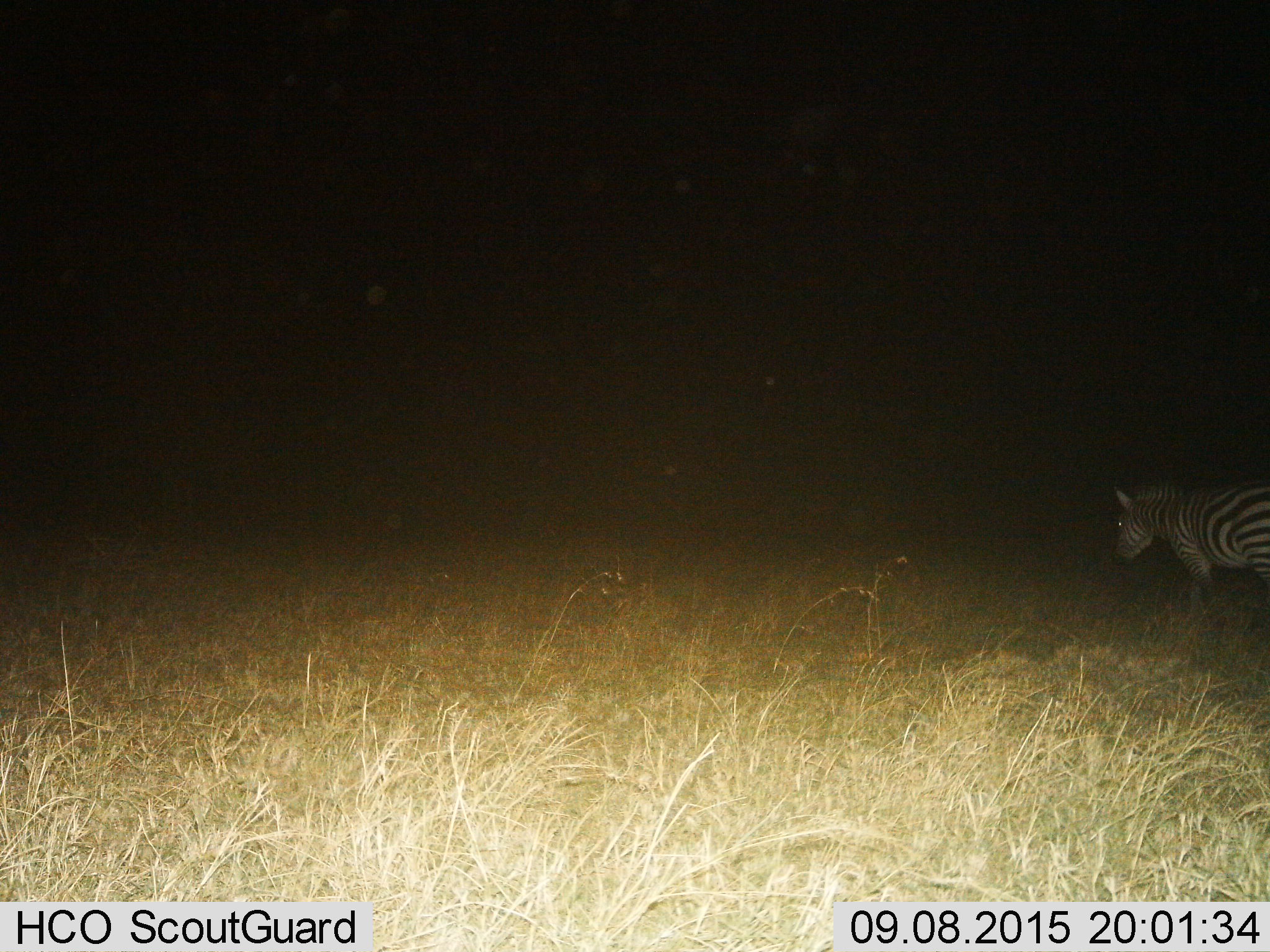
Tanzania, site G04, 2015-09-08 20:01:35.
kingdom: Animalia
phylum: Chordata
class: Mammalia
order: Perissodactyla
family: Equidae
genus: Equus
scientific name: Equus quagga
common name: plains zebra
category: zebra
Zebra (plains zebra) (Equus quagga), count 1. Behavior (volunteer vote fractions): standing 47%, resting 0%, moving 53%, interacting 0%. Young present (vote fraction): 0%. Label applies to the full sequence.